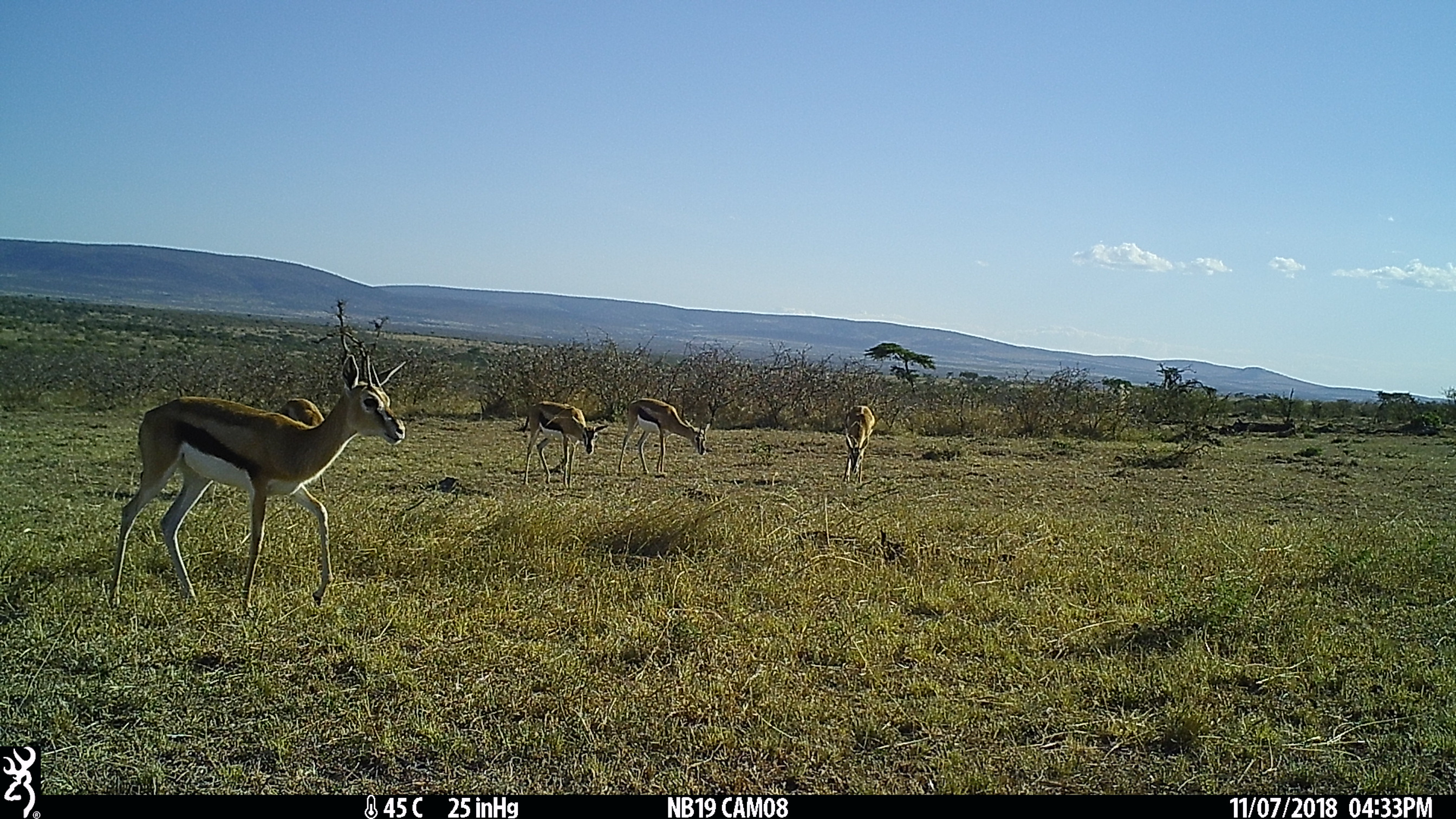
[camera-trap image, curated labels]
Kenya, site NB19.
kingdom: Animalia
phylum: Chordata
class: Mammalia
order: Artiodactyla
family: Bovidae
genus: Eudorcas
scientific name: Eudorcas thomsonii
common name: thomon's gazelle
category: gazelle thomsons